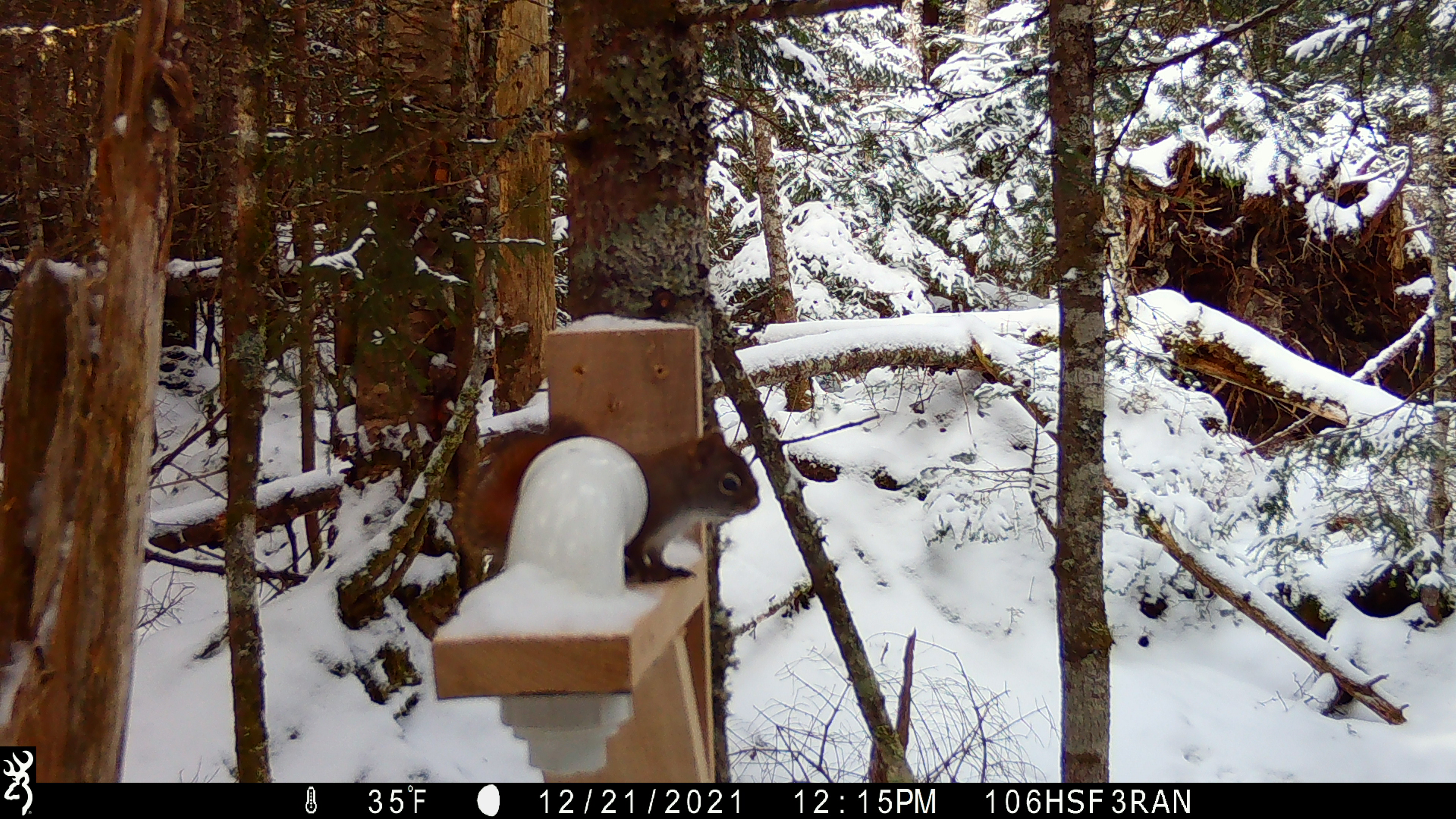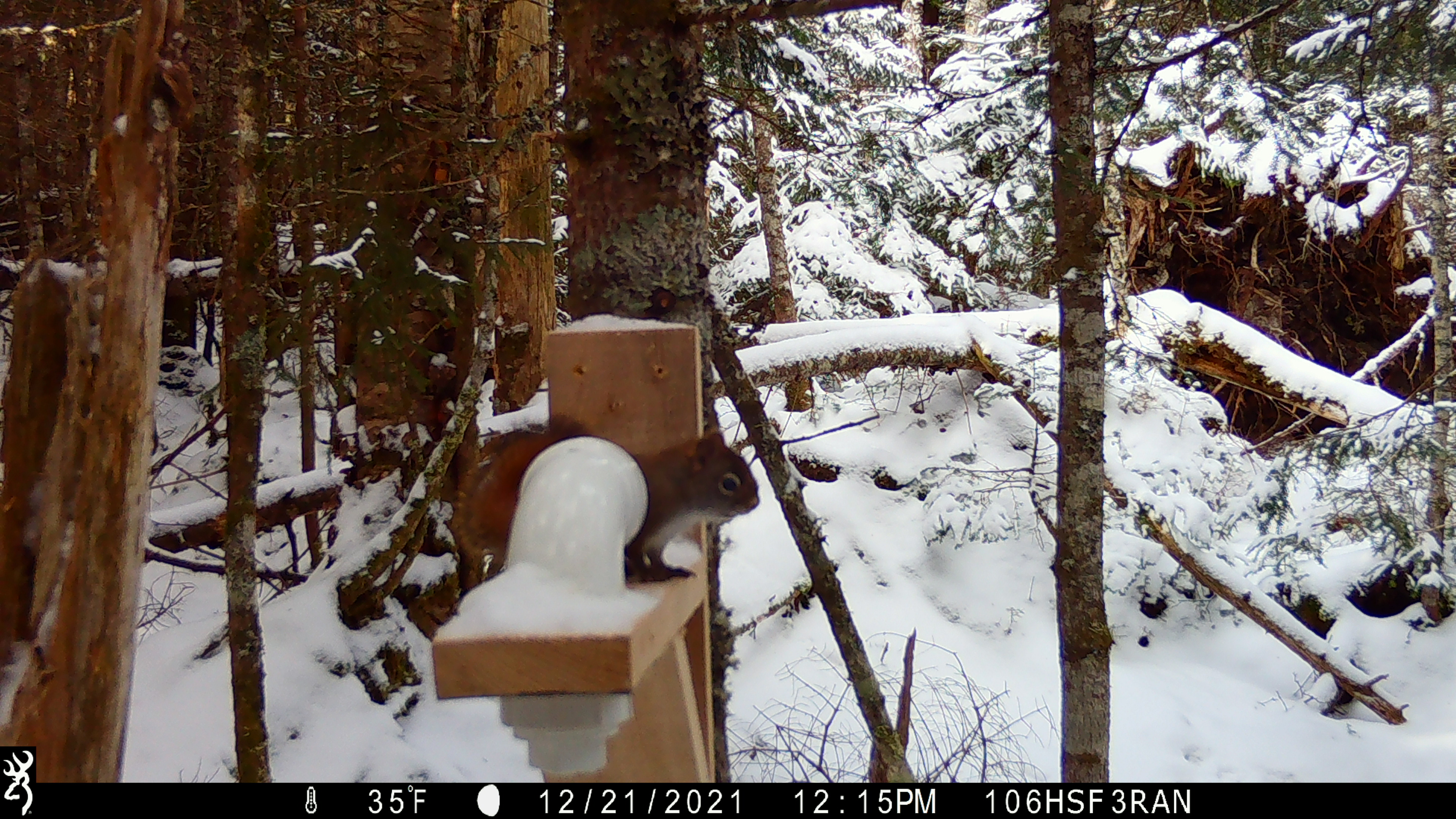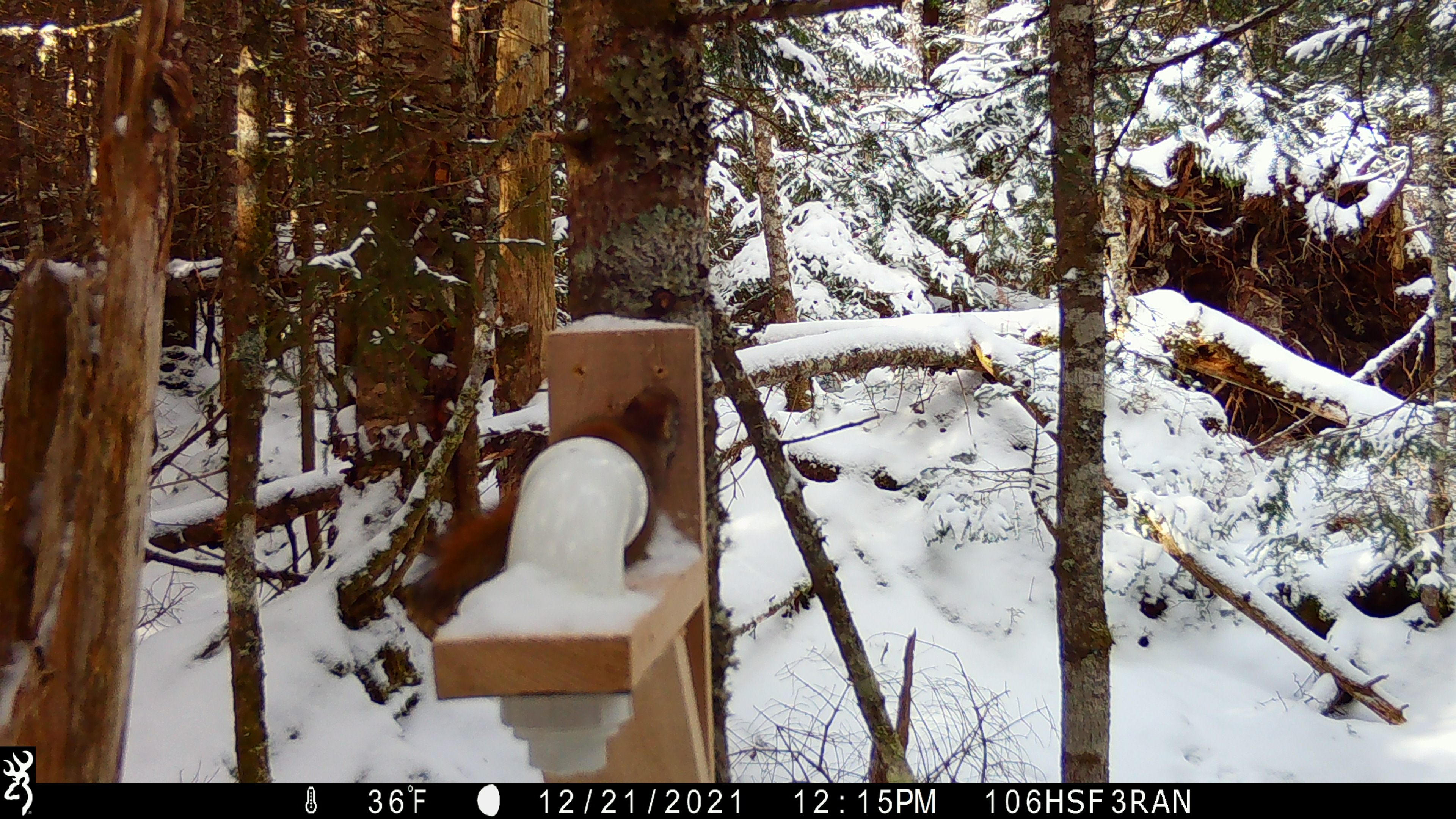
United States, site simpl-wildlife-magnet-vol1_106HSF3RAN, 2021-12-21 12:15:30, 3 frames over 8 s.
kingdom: Animalia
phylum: Chordata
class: Mammalia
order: Rodentia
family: Sciuridae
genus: Tamiasciurus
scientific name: Tamiasciurus hudsonicus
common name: red squirrel